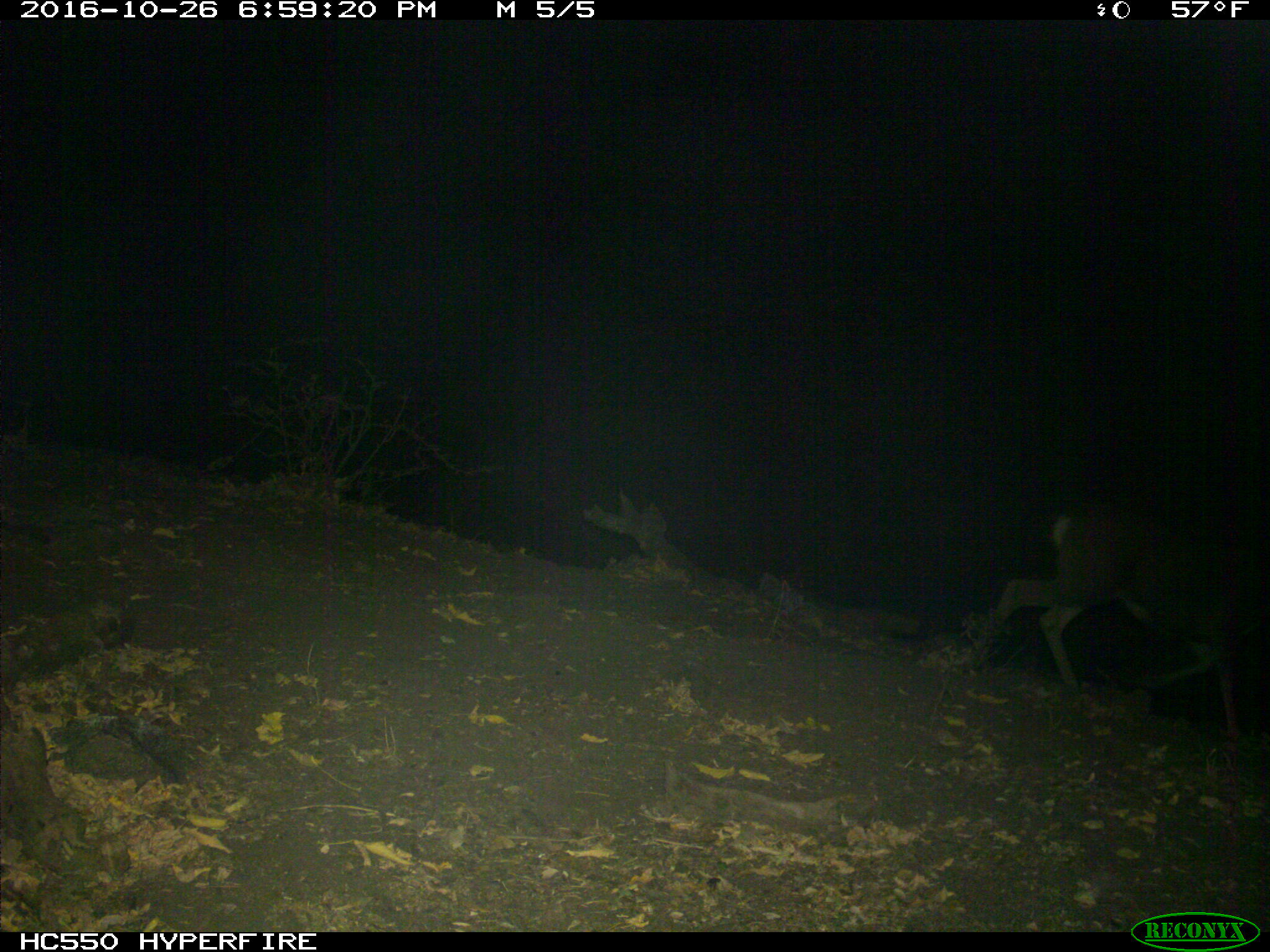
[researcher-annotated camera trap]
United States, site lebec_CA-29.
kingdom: Animalia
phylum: Chordata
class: Mammalia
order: Artiodactyla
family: Cervidae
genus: Odocoileus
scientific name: Odocoileus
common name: deer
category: unidentified deer